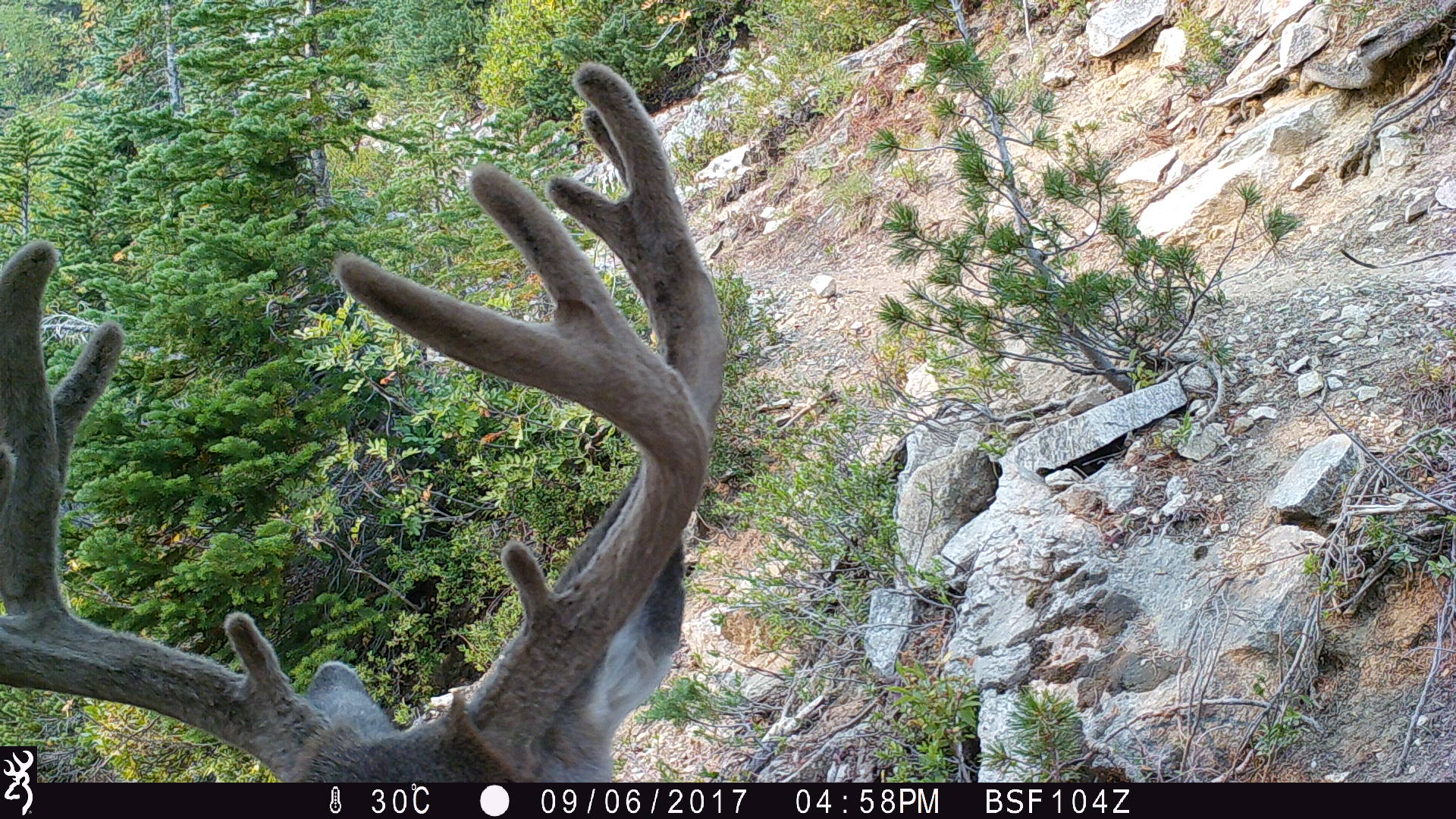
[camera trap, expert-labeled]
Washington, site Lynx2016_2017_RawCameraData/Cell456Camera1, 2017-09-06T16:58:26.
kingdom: Animalia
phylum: Chordata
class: Mammalia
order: Artiodactyla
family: Cervidae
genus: Odocoileus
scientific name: Odocoileus hemionus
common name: mule deer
Odocoileus hemionus (mule deer). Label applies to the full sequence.